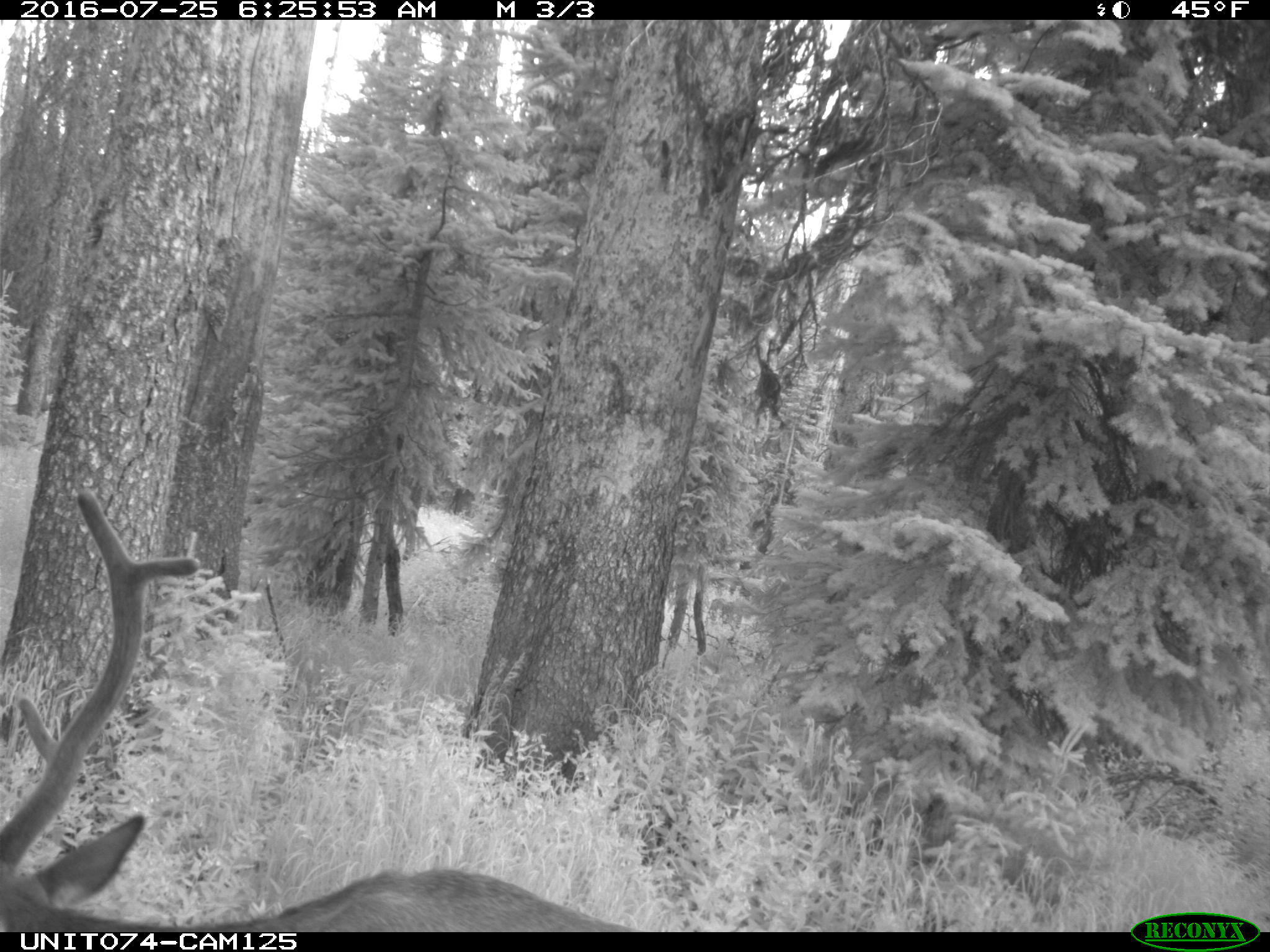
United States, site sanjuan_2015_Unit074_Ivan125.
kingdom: Animalia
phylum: Chordata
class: Mammalia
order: Artiodactyla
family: Cervidae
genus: Cervus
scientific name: Cervus elaphus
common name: red deer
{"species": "Cervus elaphus (red deer)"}